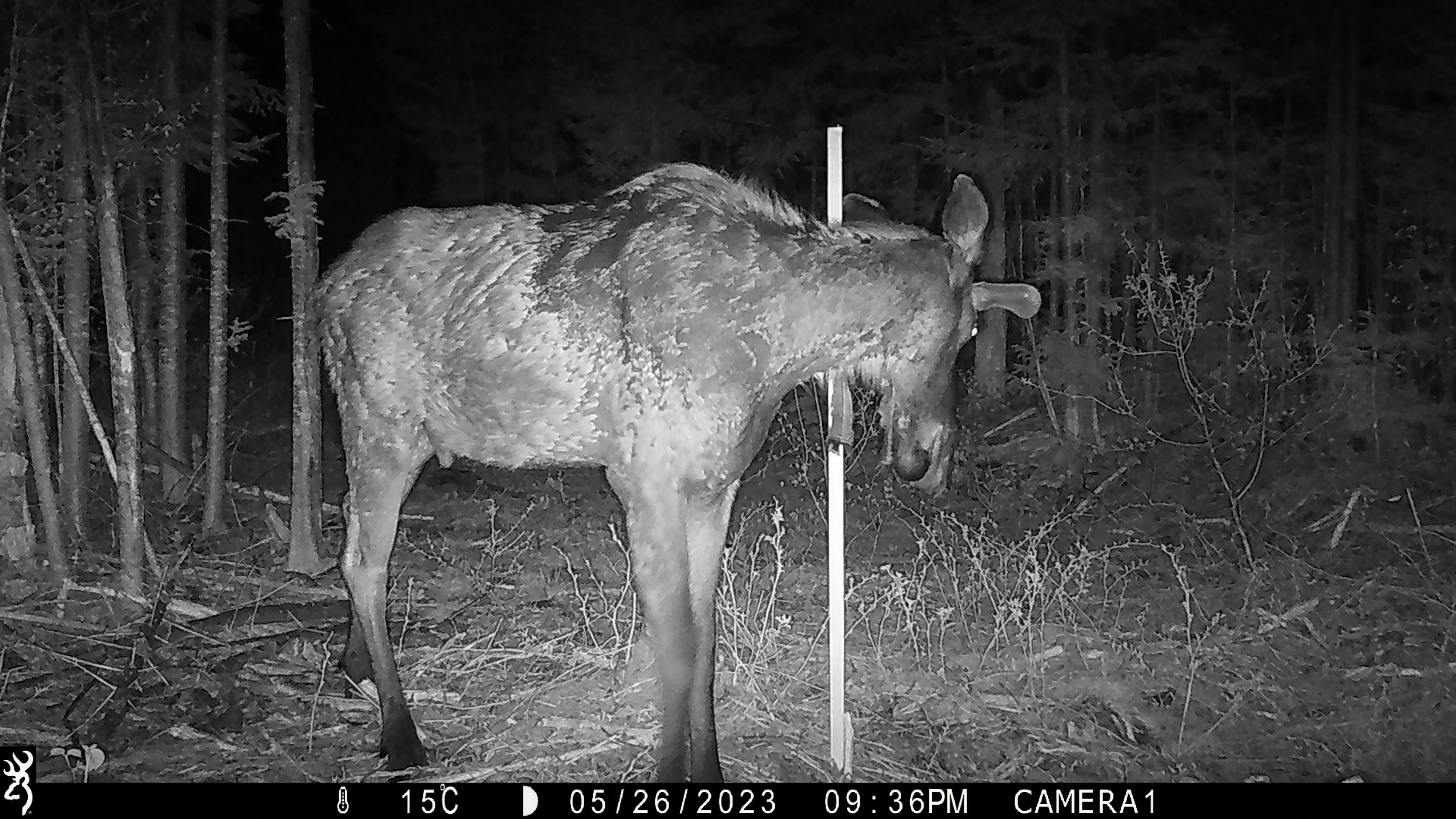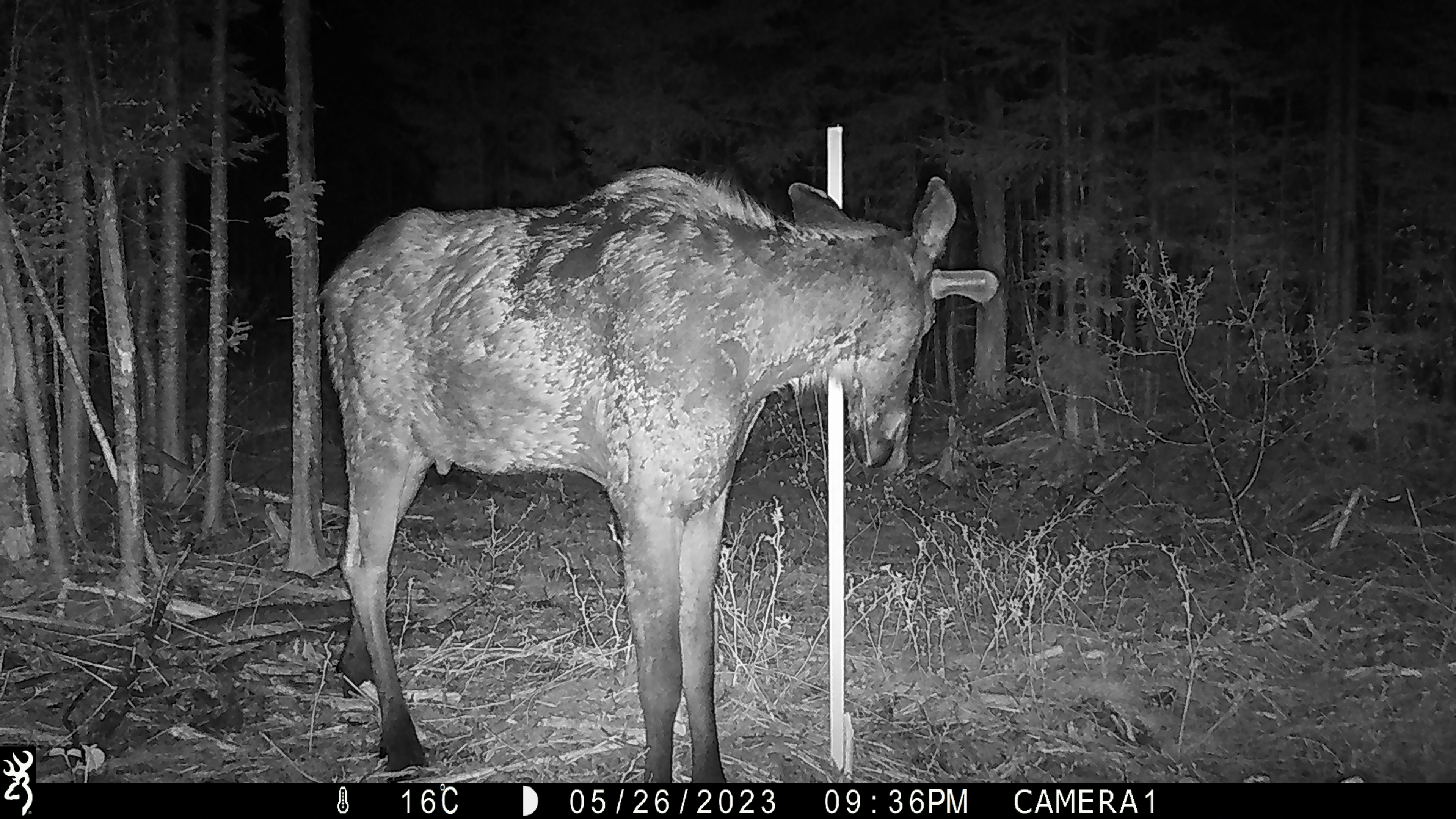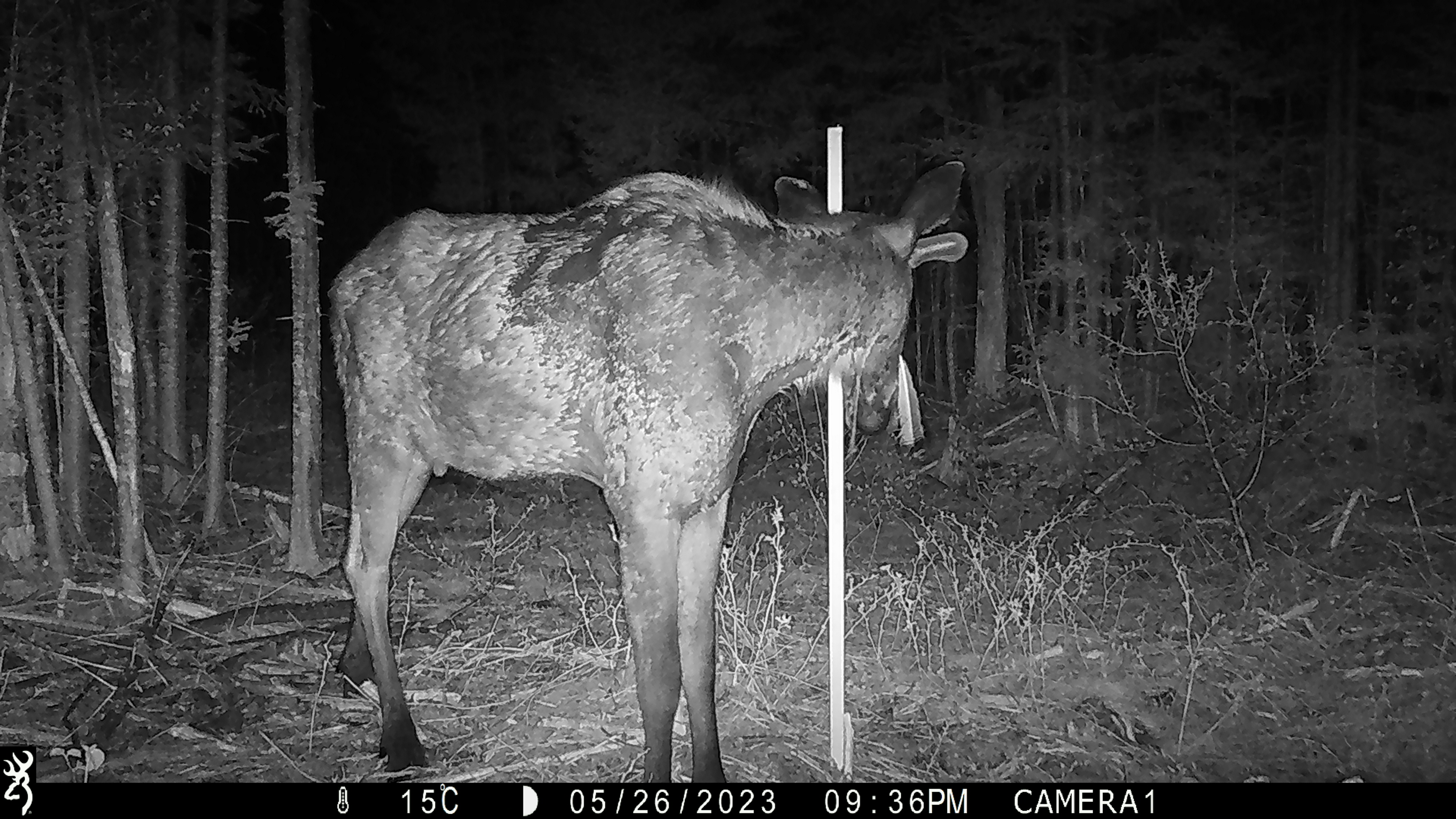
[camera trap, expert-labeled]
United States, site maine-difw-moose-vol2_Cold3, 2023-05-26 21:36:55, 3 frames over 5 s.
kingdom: Animalia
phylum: Chordata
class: Mammalia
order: Artiodactyla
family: Cervidae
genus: Alces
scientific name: Alces alces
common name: moose